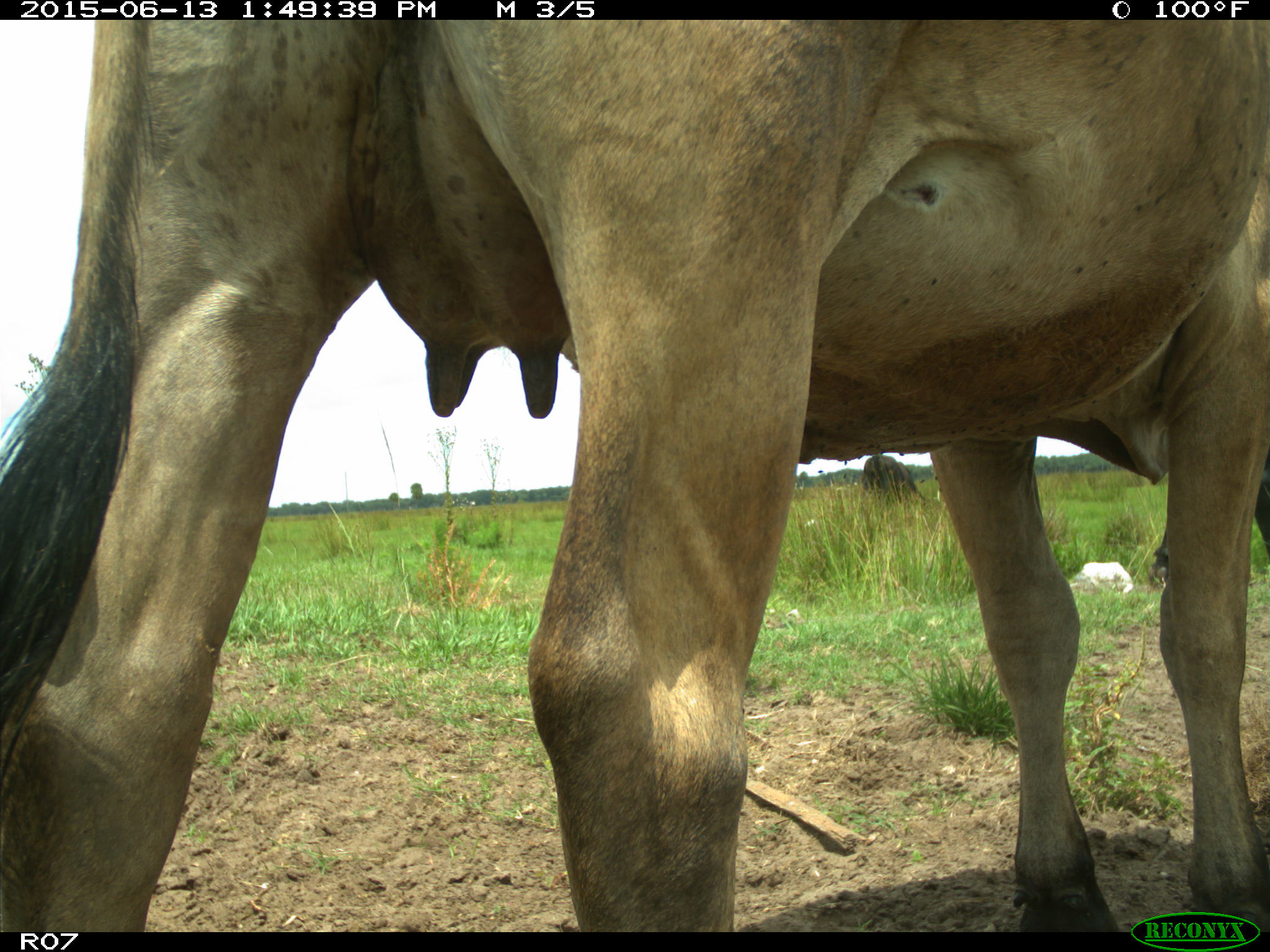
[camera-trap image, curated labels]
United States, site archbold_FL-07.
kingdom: Animalia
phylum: Chordata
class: Mammalia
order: Artiodactyla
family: Bovidae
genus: Bos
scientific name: Bos taurus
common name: domestic cow